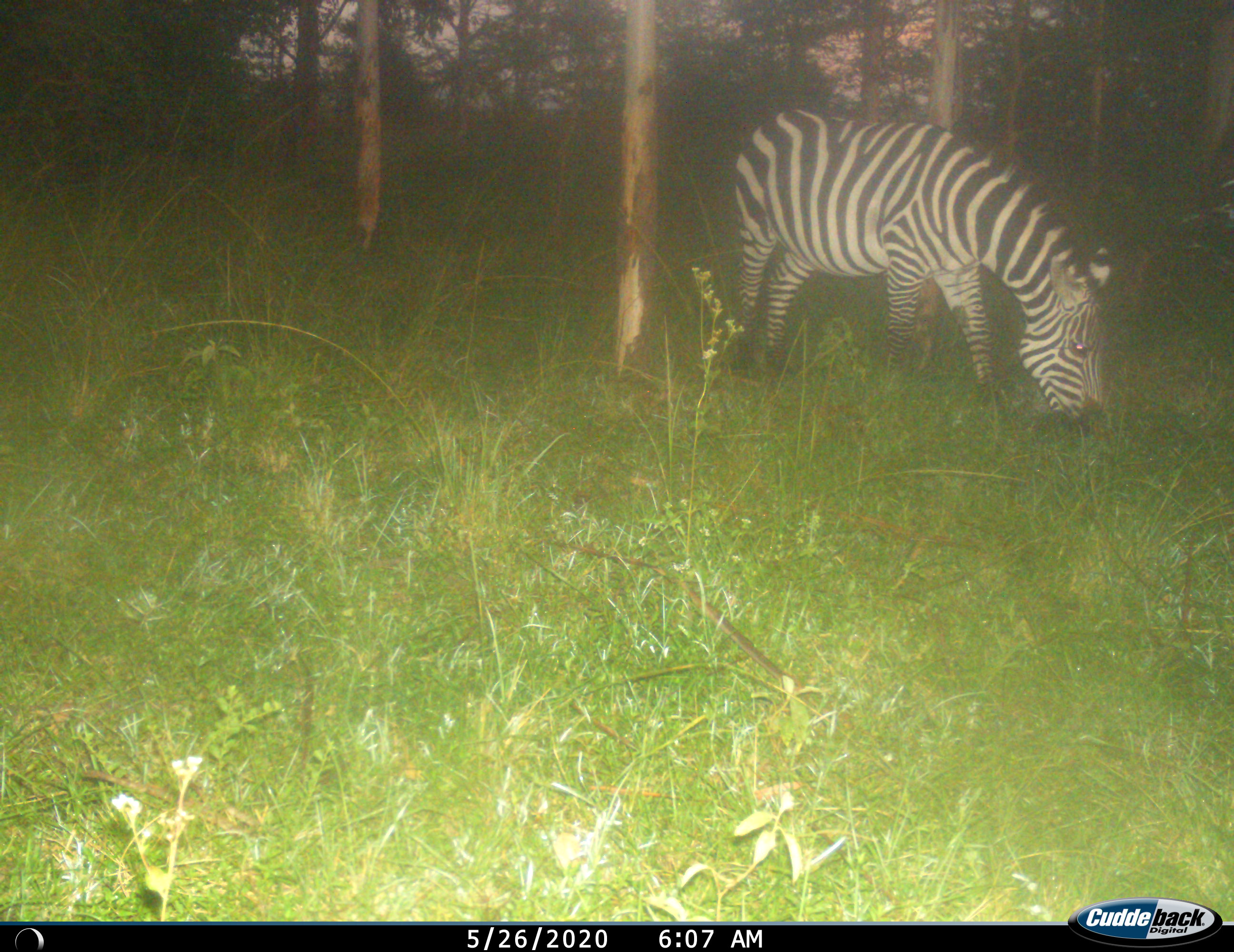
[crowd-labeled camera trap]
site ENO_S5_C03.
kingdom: Animalia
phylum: Chordata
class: Mammalia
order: Perissodactyla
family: Equidae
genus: Equus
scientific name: Equus quagga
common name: plains zebra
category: zebraplains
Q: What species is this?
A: Zebraplains (plains zebra) (Equus quagga).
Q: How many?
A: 1.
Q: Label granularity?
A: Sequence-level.